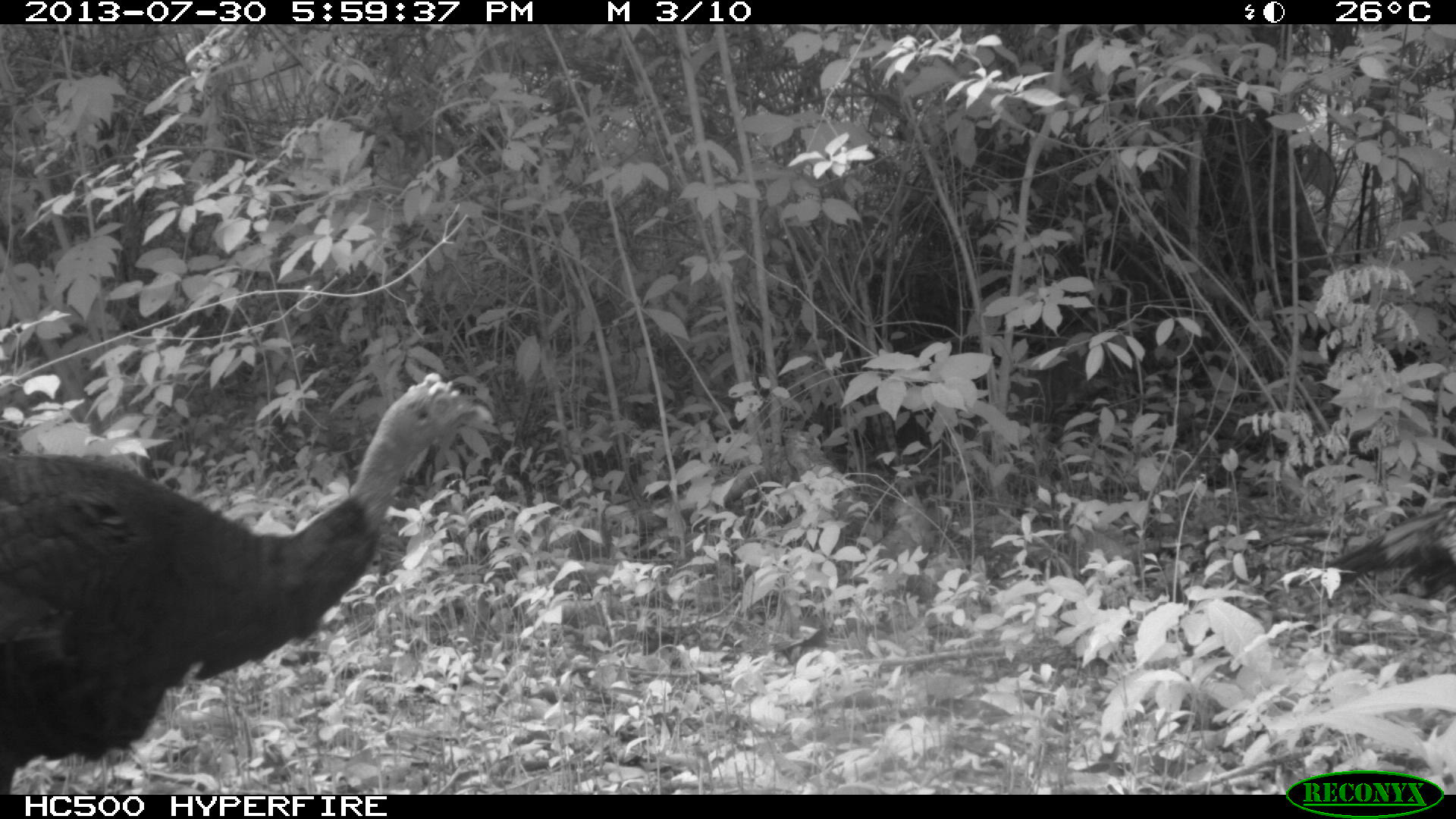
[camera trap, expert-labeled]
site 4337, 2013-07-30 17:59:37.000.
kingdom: Animalia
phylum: Chordata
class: Aves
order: Galliformes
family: Phasianidae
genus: Meleagris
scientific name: Meleagris ocellata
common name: ocellated turkey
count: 1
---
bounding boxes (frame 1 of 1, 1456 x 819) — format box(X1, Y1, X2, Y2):
meleagris ocellata: box(0, 371, 495, 792)